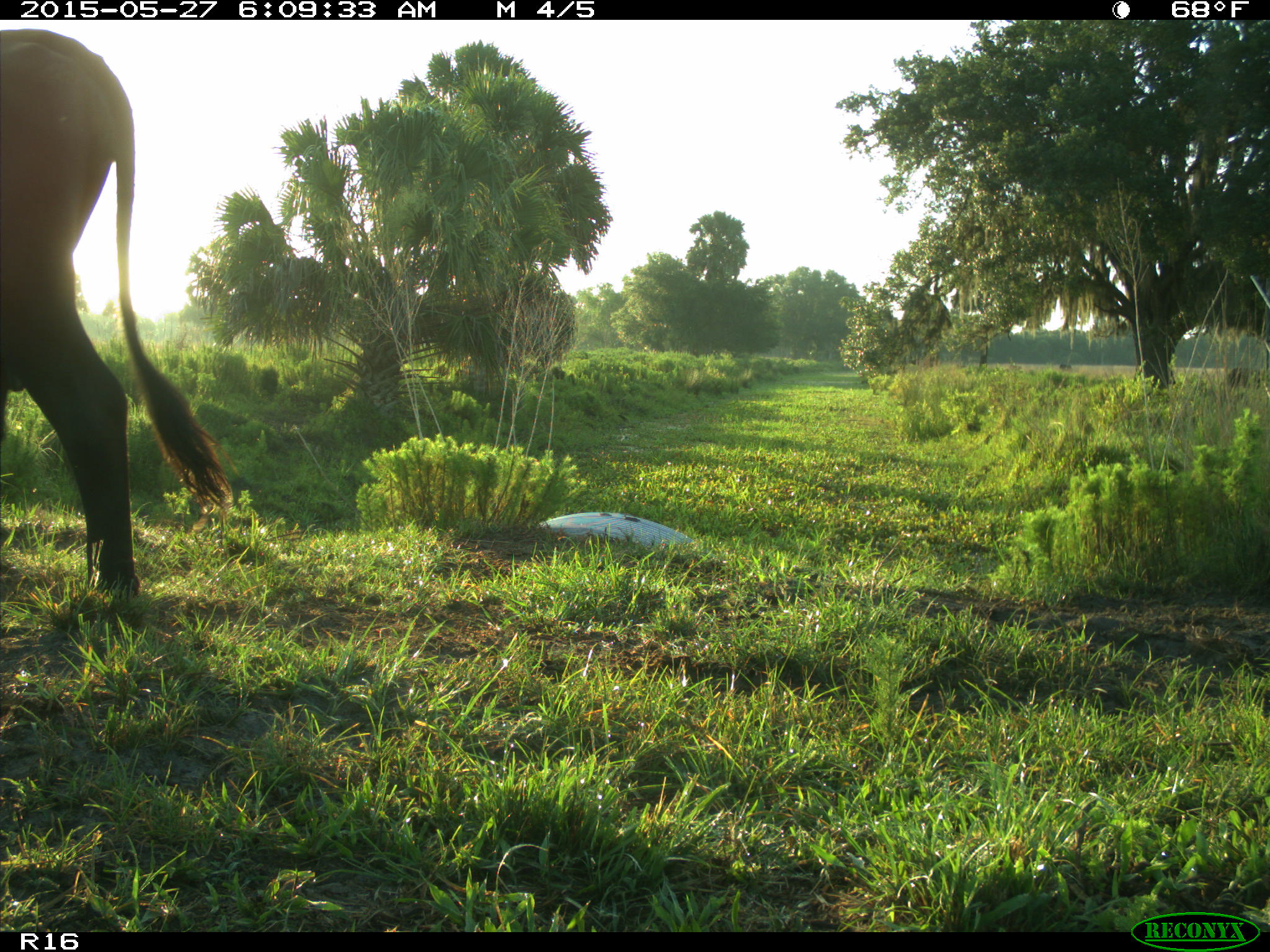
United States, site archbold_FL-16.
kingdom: Animalia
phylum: Chordata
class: Mammalia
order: Artiodactyla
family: Bovidae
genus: Bos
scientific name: Bos taurus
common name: domestic cow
Bos taurus (domestic cow).